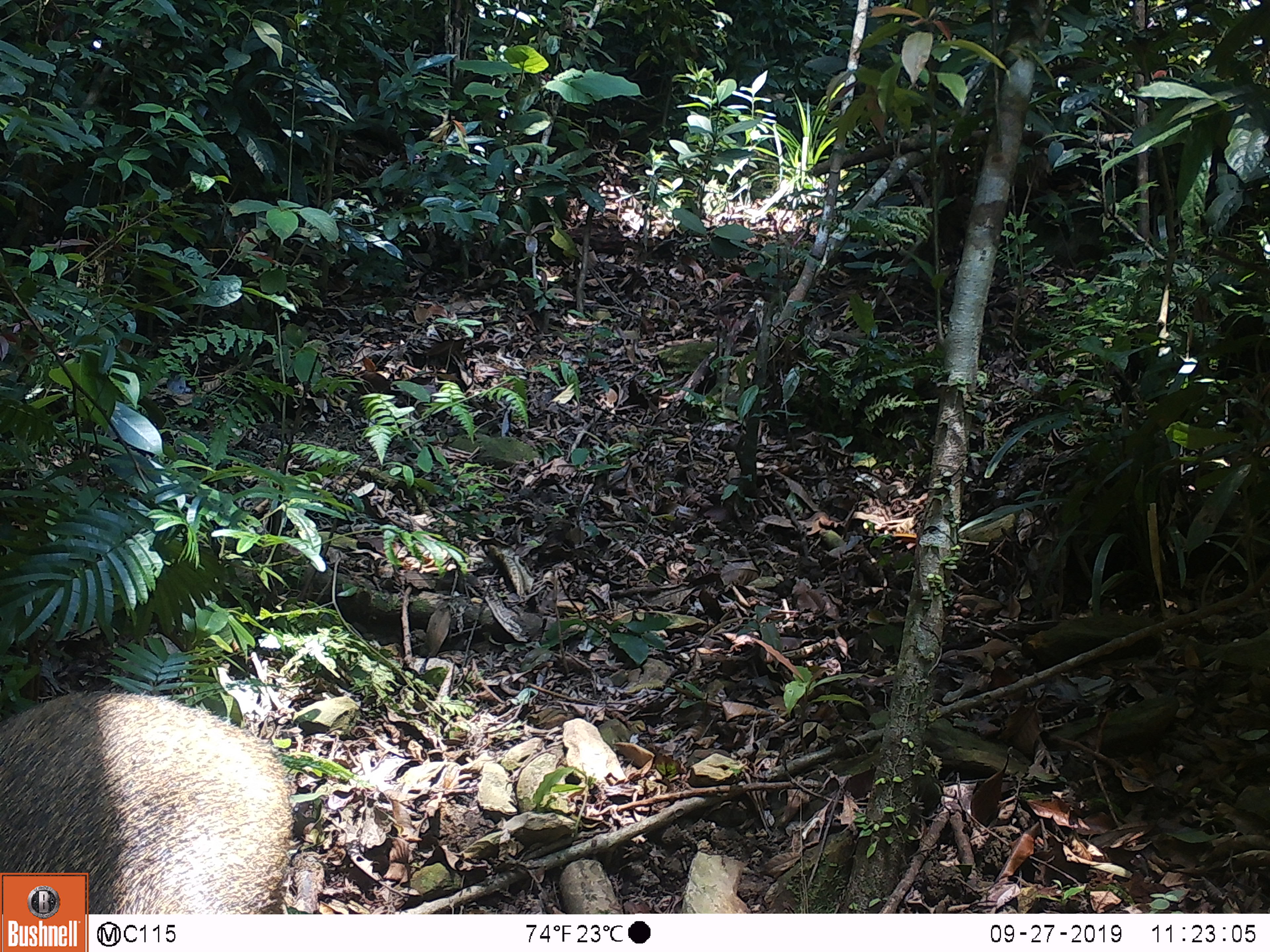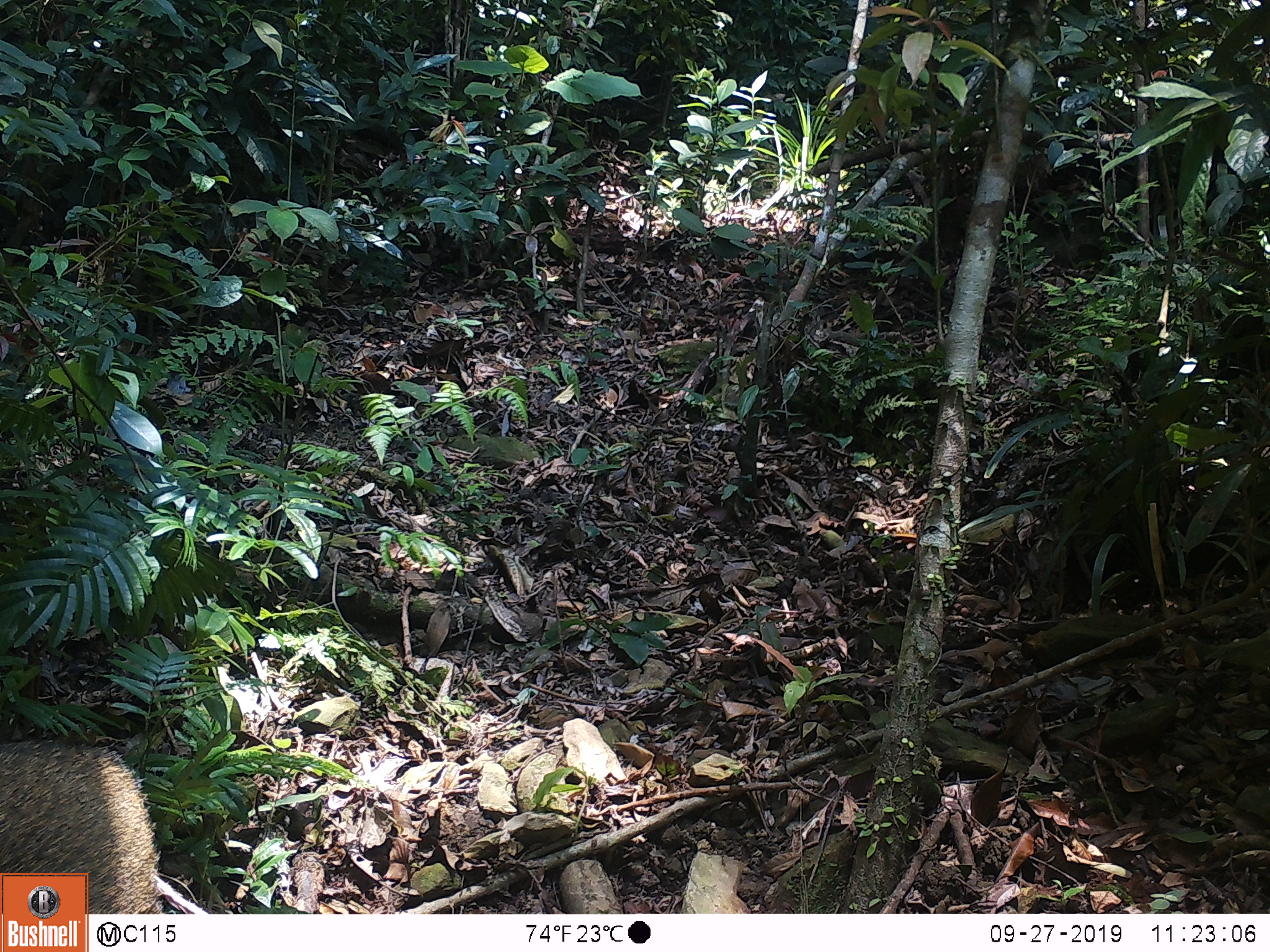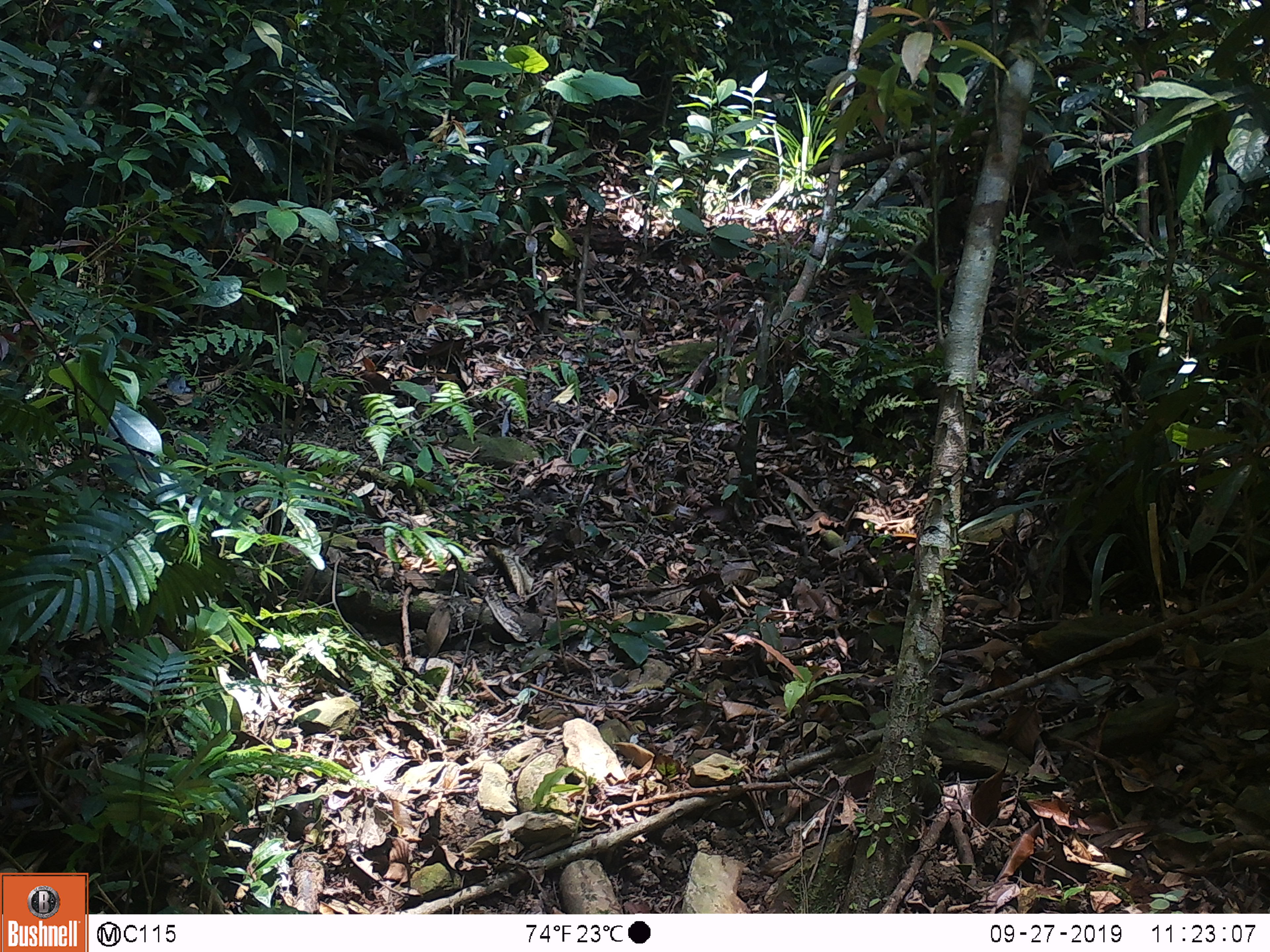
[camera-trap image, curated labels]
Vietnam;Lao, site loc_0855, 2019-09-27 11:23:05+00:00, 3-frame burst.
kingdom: Animalia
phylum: Chordata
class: Mammalia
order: Artiodactyla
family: Suidae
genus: Sus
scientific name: Sus scrofa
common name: eurasian wild pig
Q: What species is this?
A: Eurasian wild pig (Sus scrofa).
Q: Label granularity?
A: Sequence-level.